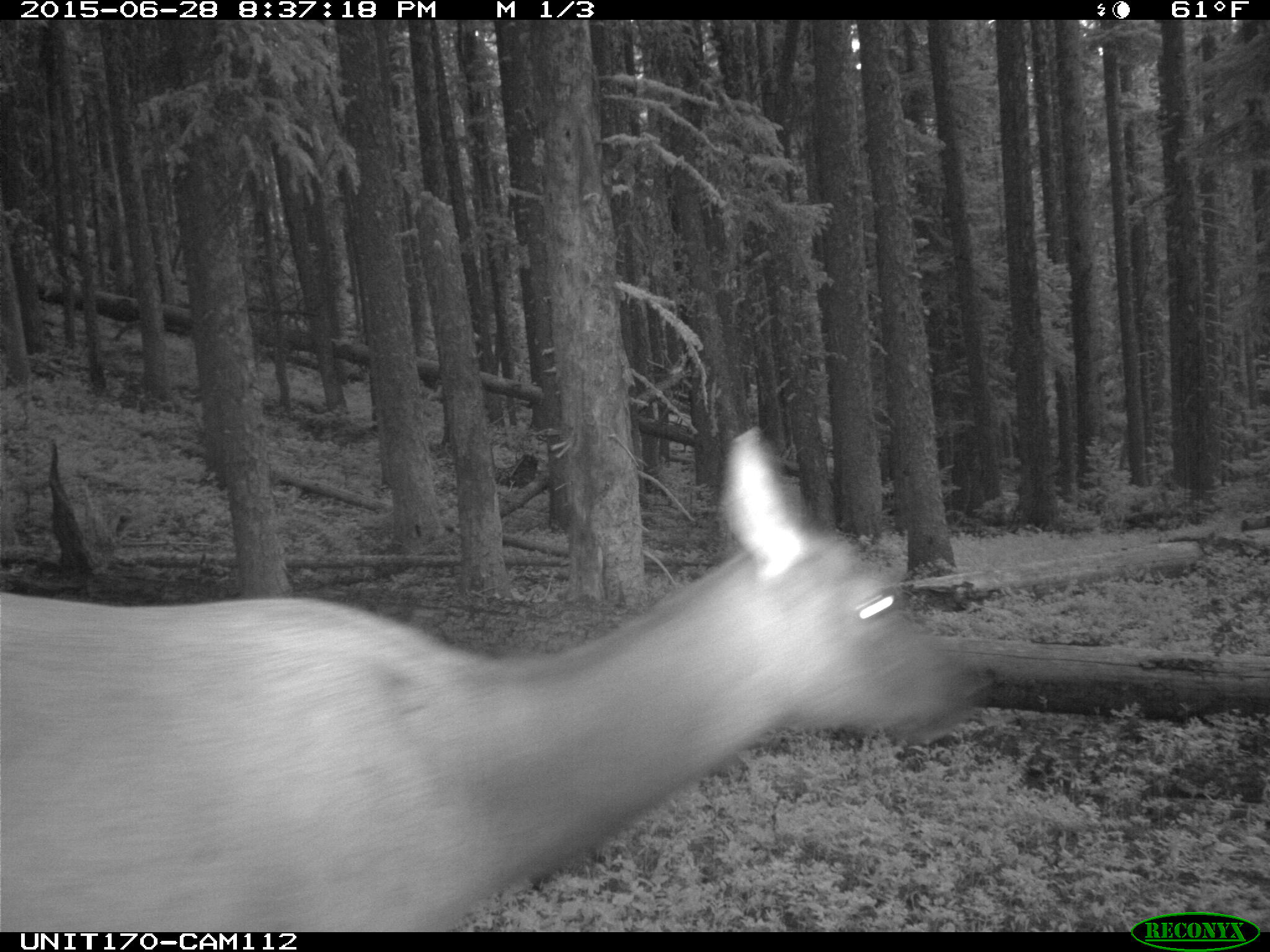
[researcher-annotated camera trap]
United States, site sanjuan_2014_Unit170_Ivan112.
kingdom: Animalia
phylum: Chordata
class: Mammalia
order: Artiodactyla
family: Cervidae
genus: Cervus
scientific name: Cervus elaphus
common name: red deer